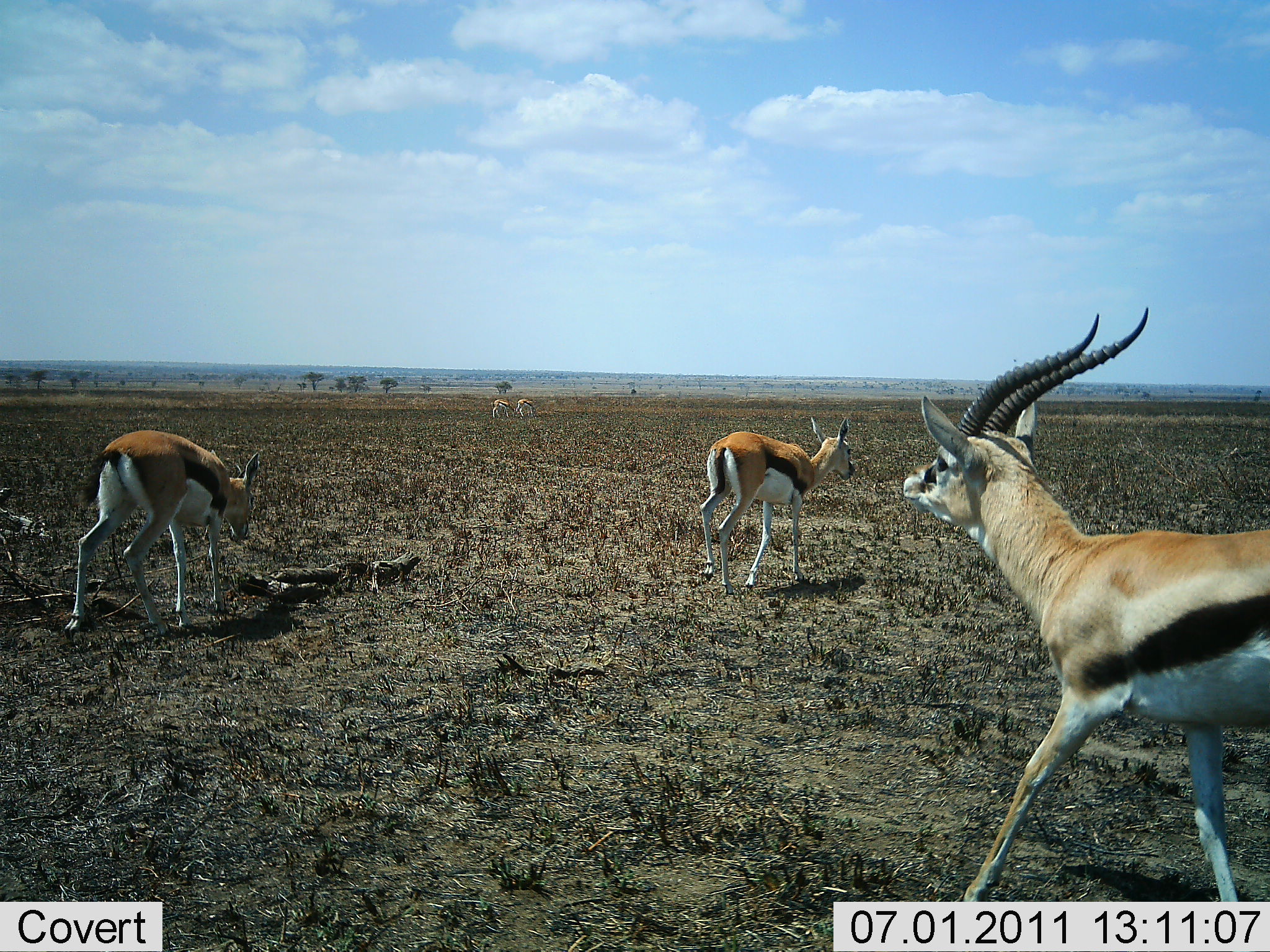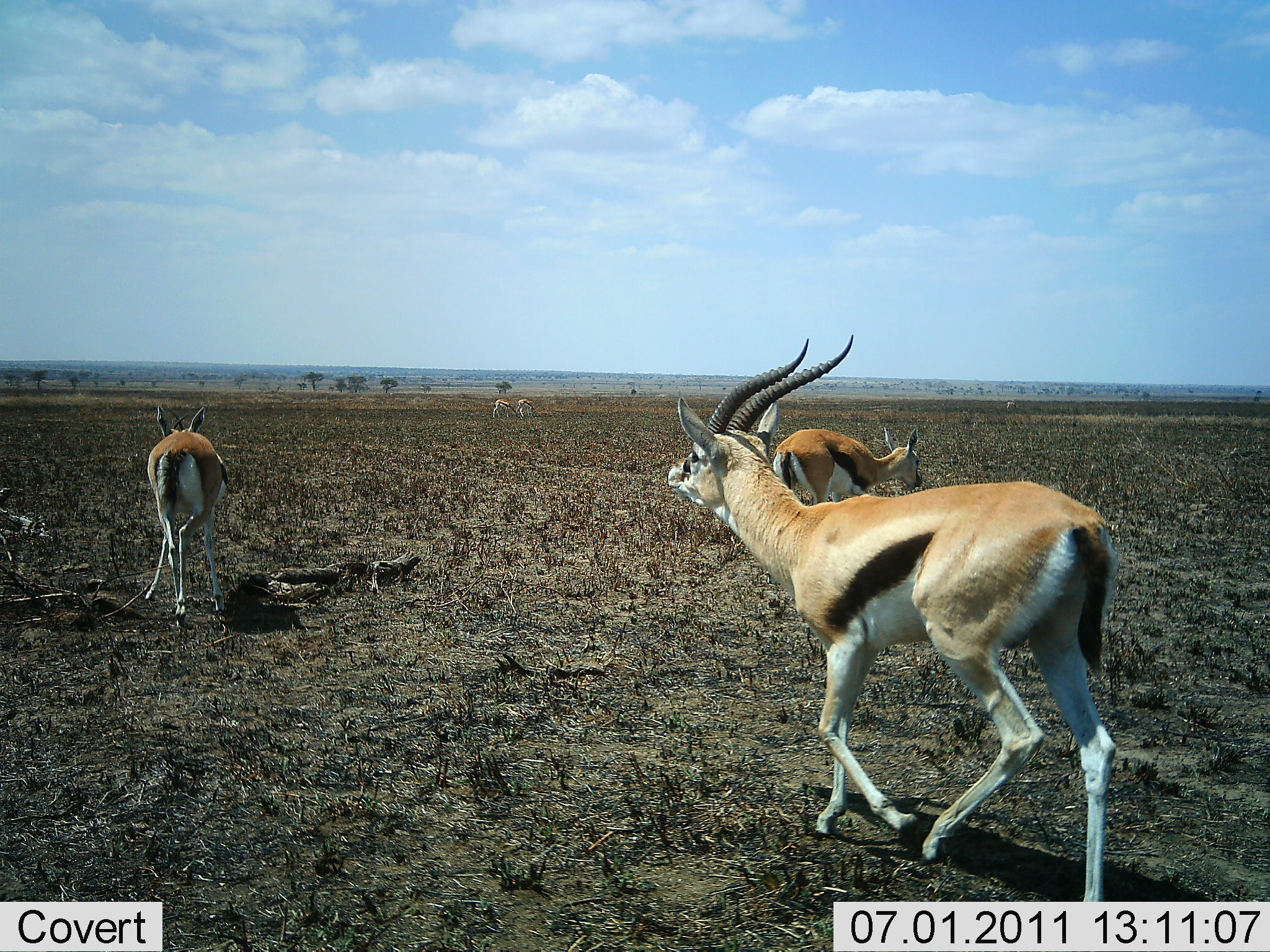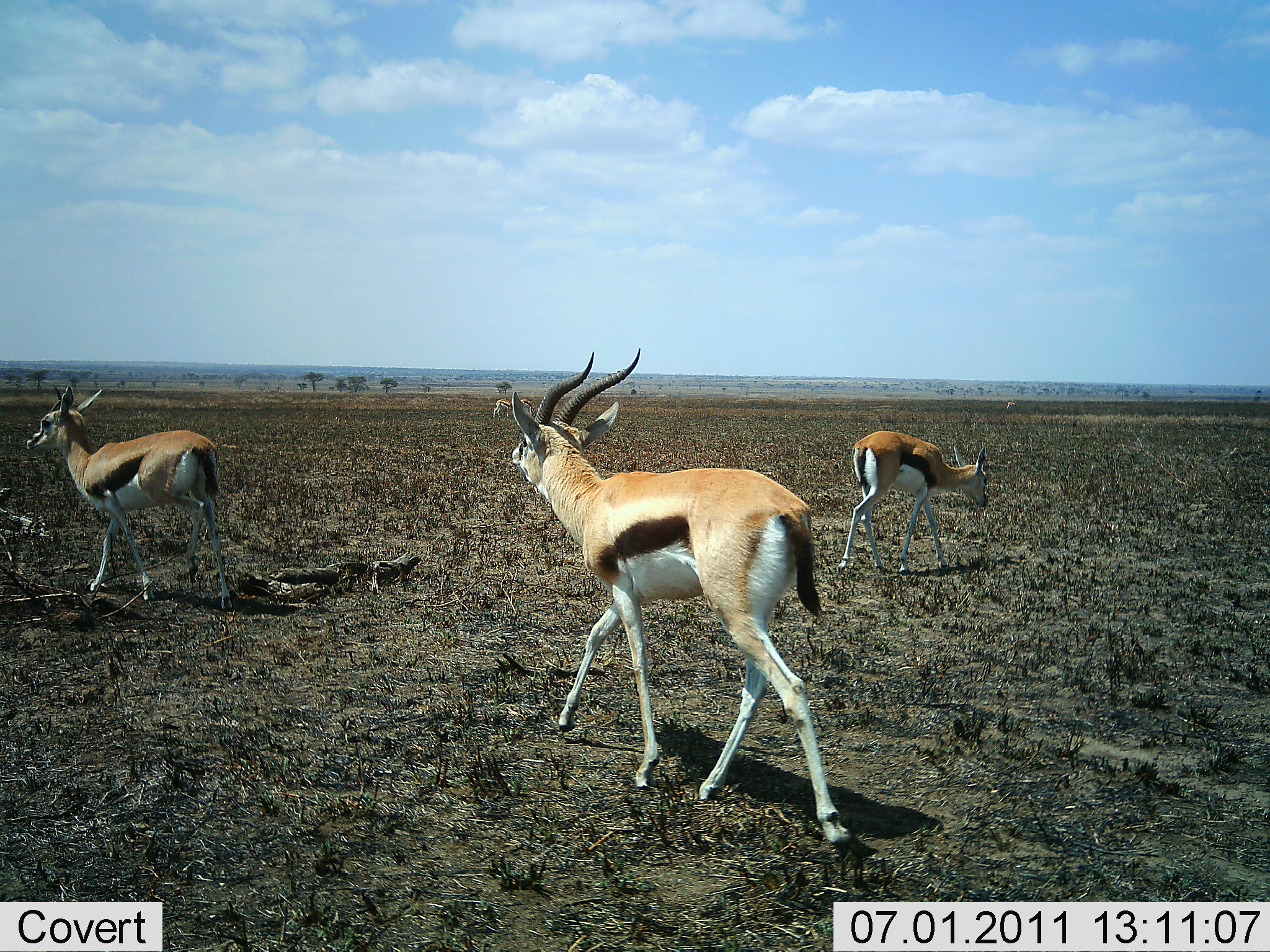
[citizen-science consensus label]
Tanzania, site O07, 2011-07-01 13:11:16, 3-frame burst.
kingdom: Animalia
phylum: Chordata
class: Mammalia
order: Artiodactyla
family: Bovidae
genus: Eudorcas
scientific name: Eudorcas thomsonii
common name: thomson's gazelle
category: gazellethomsons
Gazellethomsons (thomson's gazelle) (Eudorcas thomsonii), count 5. Behavior (volunteer vote fractions): standing 25%, resting 0%, moving 88%, interacting 6%. Young present (vote fraction): 12%. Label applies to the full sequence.